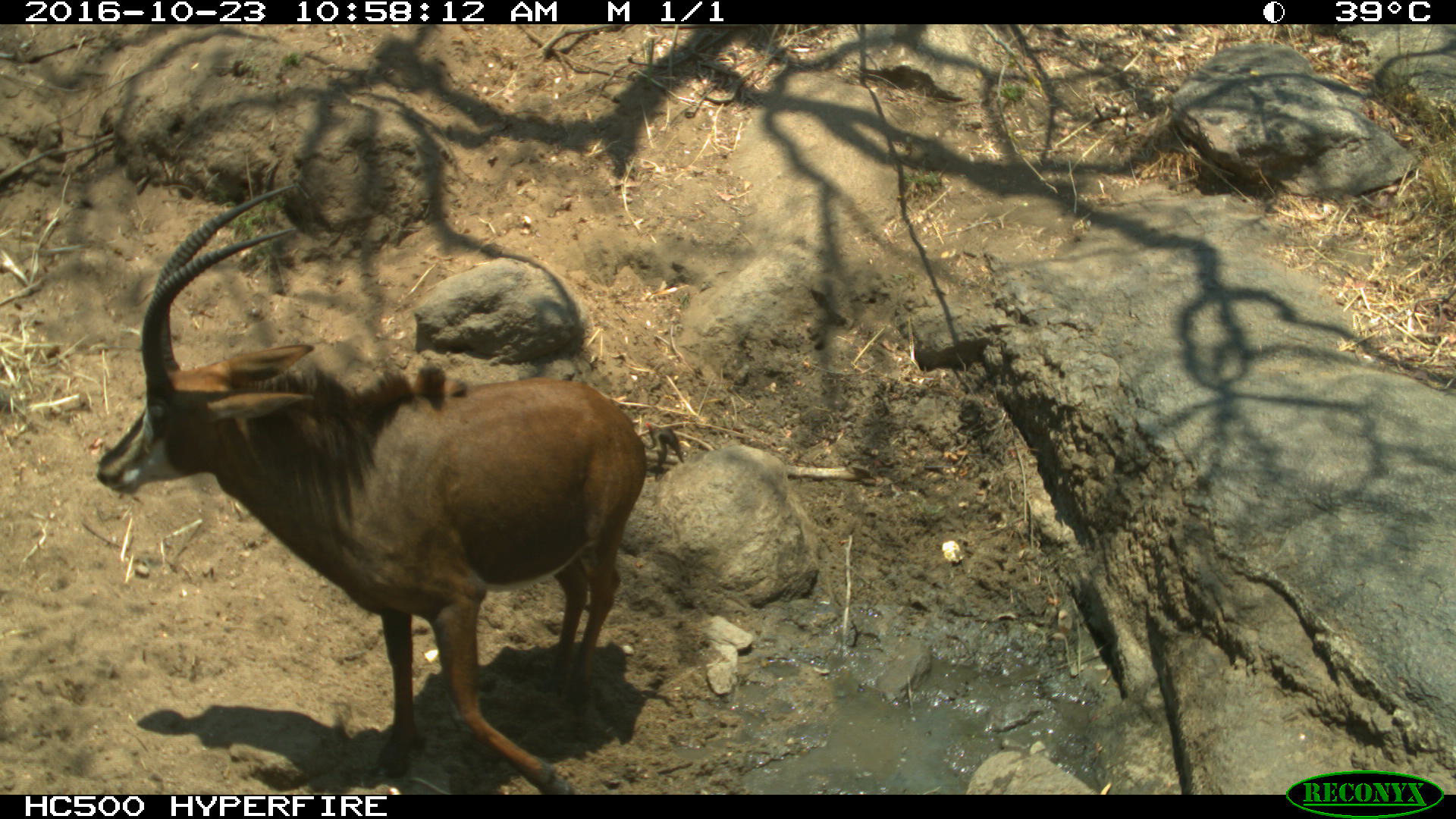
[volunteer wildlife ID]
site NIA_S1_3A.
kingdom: Animalia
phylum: Chordata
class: Mammalia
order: Artiodactyla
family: Bovidae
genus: Hippotragus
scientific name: Hippotragus niger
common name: sable antelope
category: sable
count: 1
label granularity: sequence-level